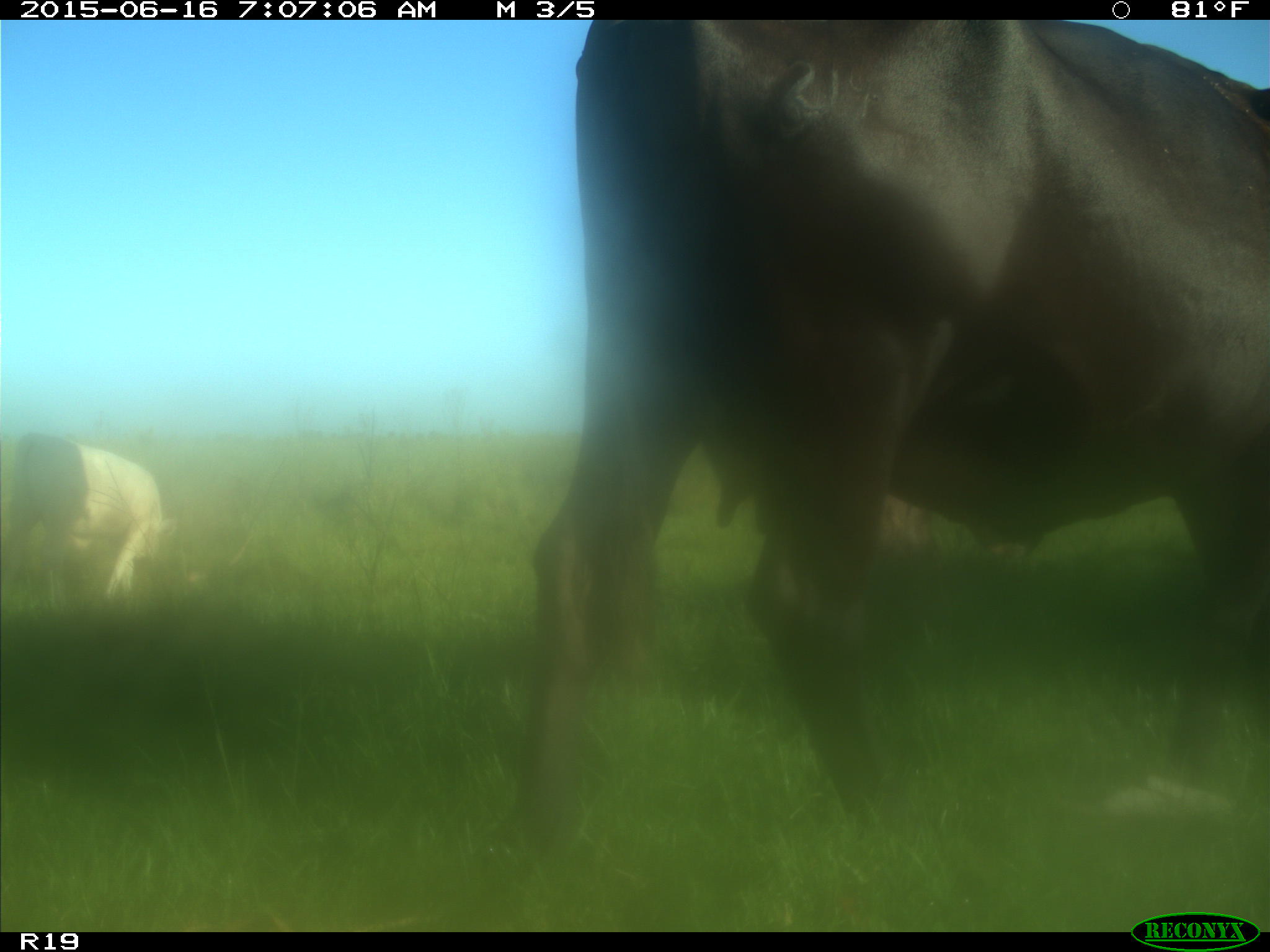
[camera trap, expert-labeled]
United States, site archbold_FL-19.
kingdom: Animalia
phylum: Chordata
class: Mammalia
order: Artiodactyla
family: Bovidae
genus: Bos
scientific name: Bos taurus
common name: domestic cow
Bos taurus (domestic cow).